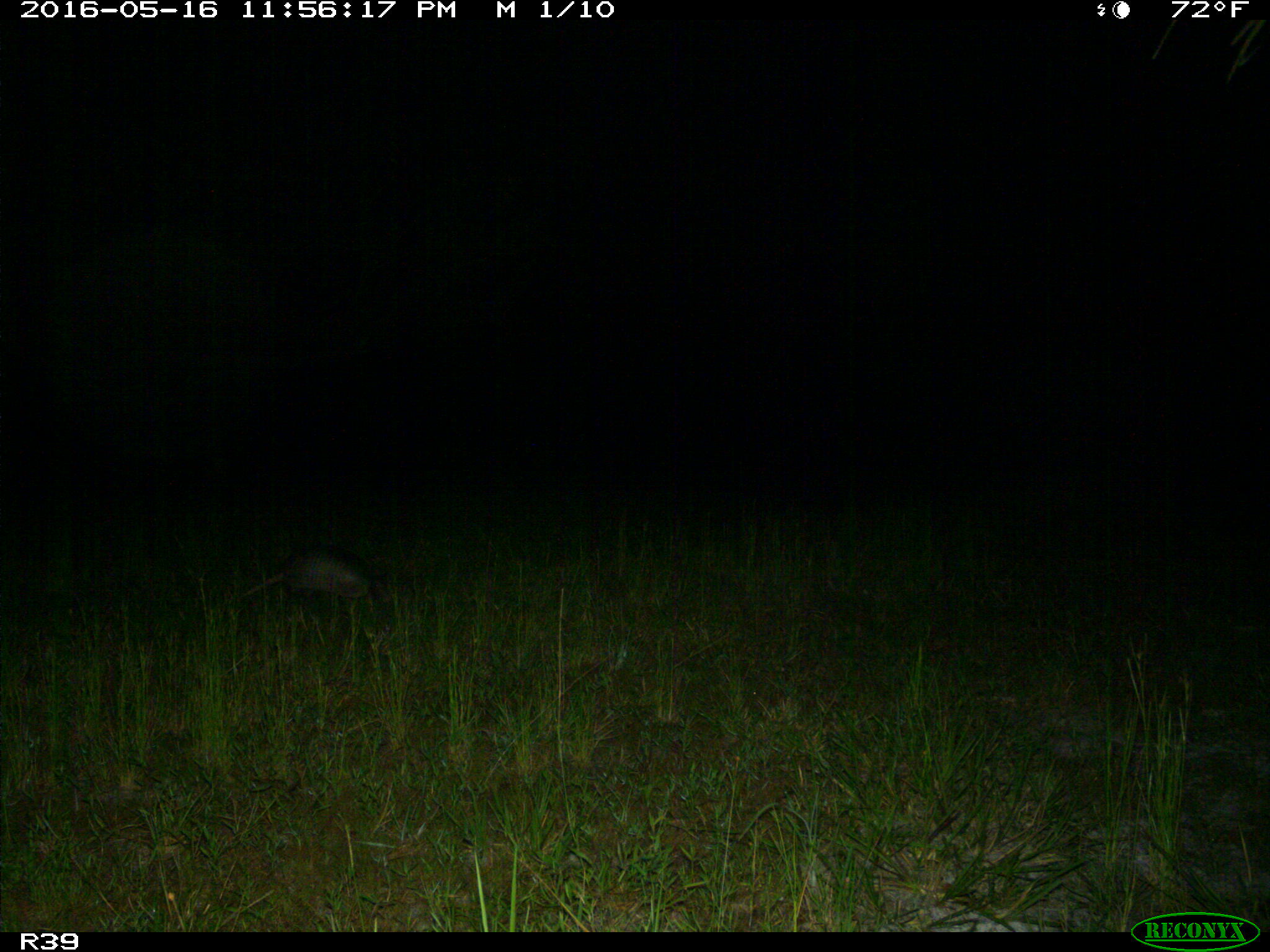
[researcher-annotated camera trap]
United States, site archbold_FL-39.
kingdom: Animalia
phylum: Chordata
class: Mammalia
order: Cingulata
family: Dasypodidae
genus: Dasypus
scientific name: Dasypus novemcinctus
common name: nine-banded armadillo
Dasypus novemcinctus (nine-banded armadillo).